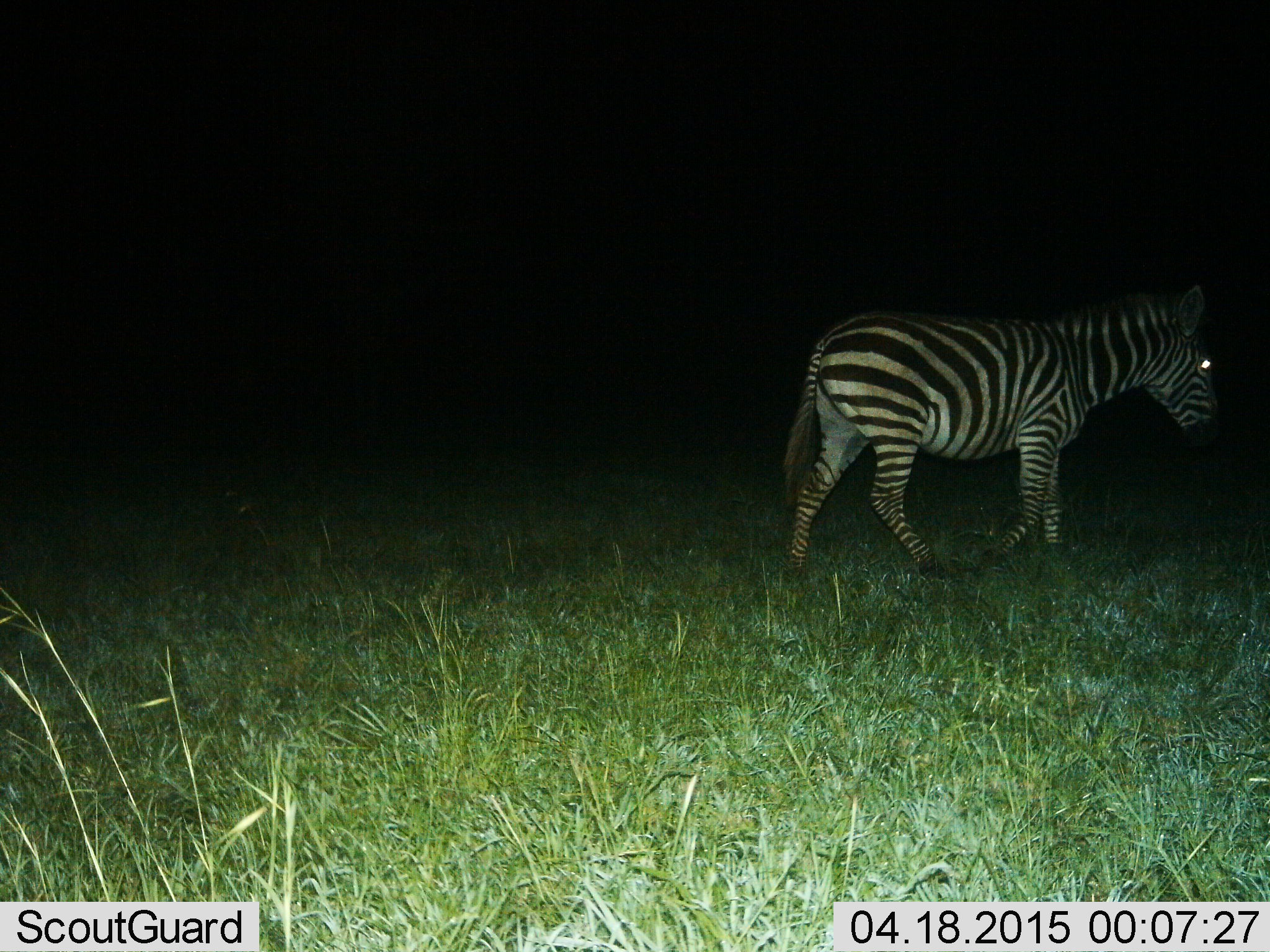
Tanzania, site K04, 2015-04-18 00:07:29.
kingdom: Animalia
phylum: Chordata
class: Mammalia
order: Perissodactyla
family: Equidae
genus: Equus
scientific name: Equus quagga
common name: plains zebra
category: zebra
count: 1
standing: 10%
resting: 0%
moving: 100%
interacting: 0%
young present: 0%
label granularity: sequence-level